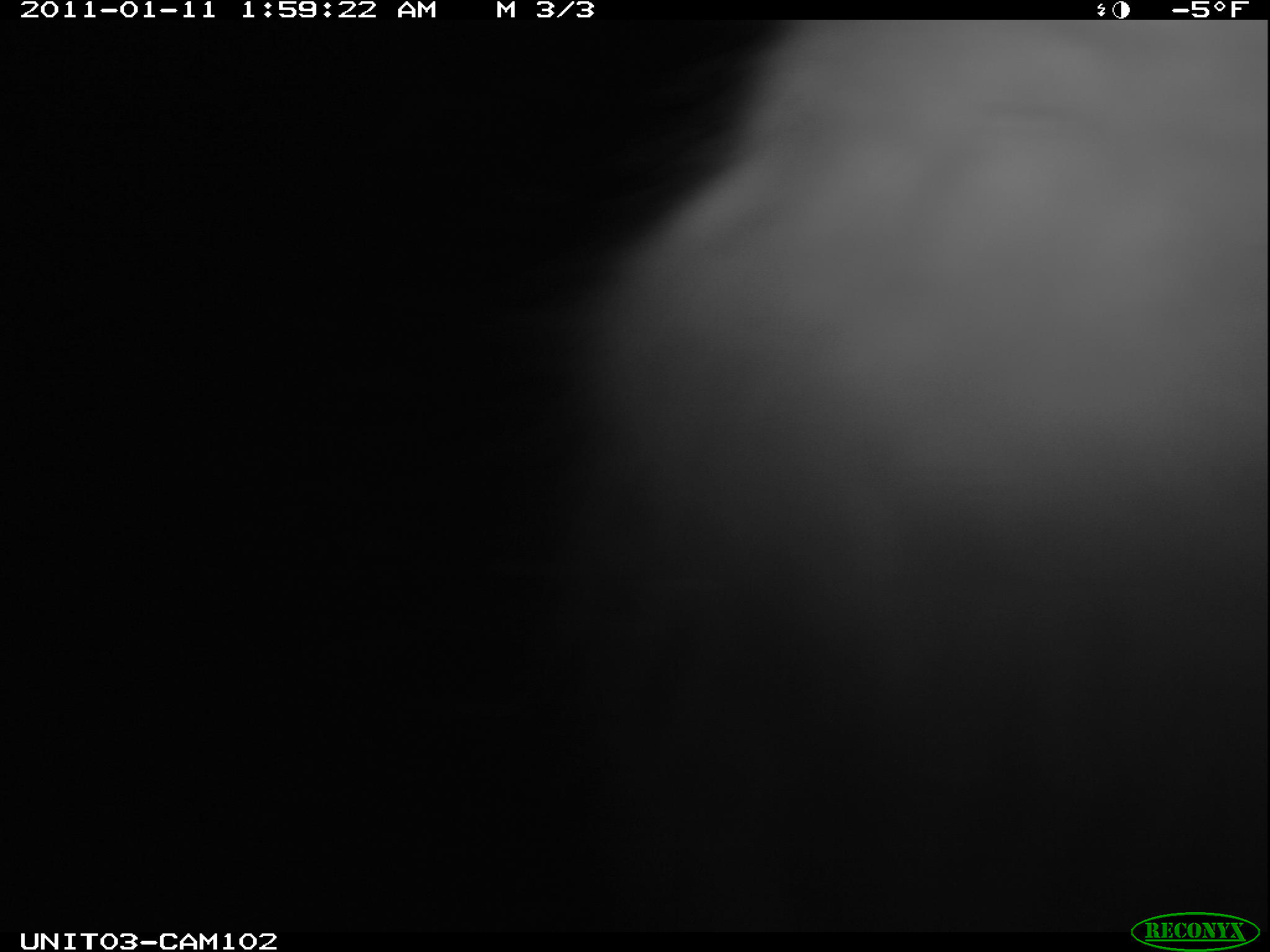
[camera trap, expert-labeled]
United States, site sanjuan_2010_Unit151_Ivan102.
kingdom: Animalia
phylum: Chordata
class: Mammalia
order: Lagomorpha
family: Leporidae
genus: Lepus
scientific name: Lepus americanus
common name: snowshoe hare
Lepus americanus (snowshoe hare).